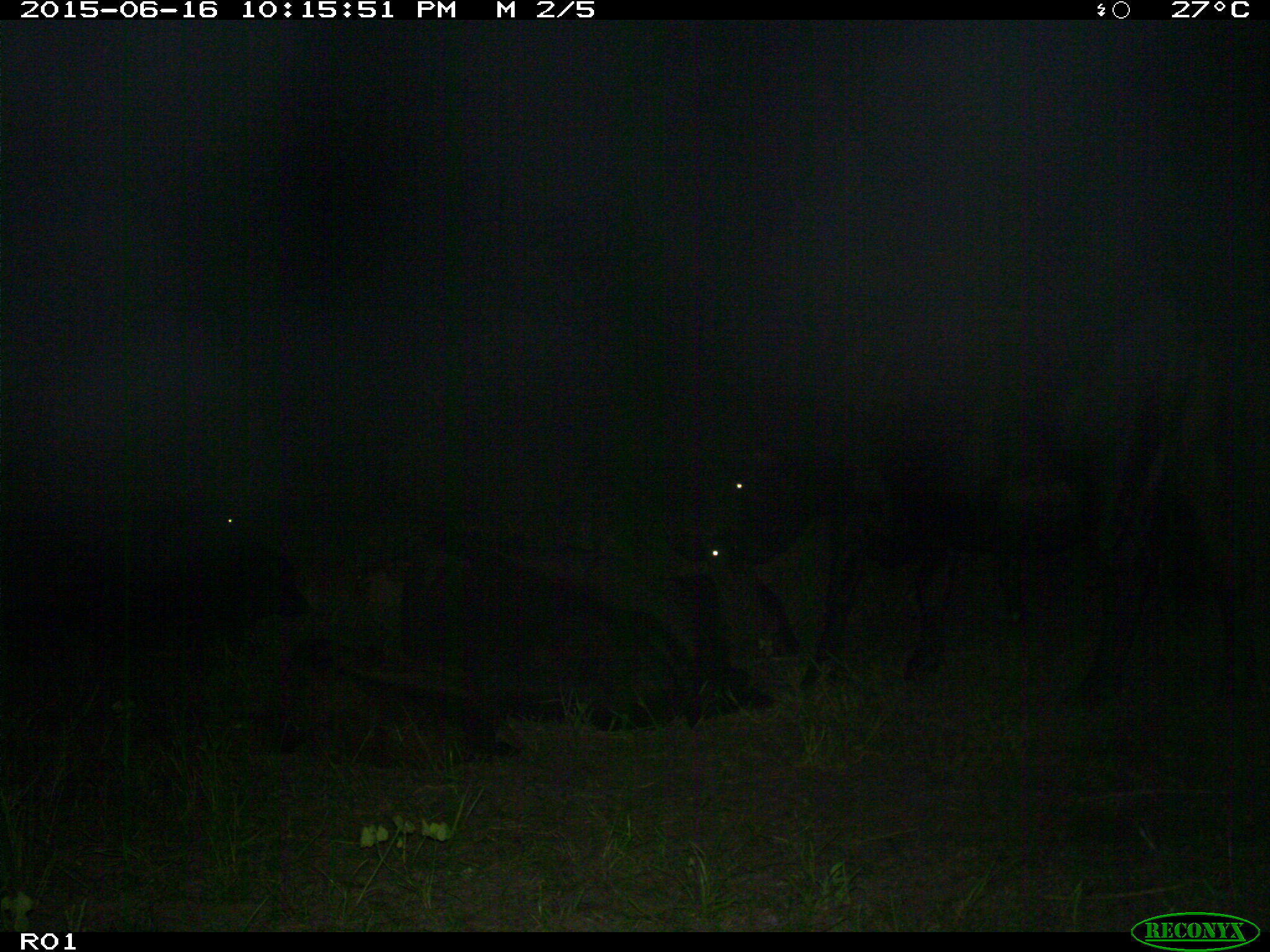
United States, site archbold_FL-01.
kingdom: Animalia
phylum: Chordata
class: Mammalia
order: Artiodactyla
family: Bovidae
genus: Bos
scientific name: Bos taurus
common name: domestic cow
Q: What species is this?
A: Bos taurus (domestic cow).